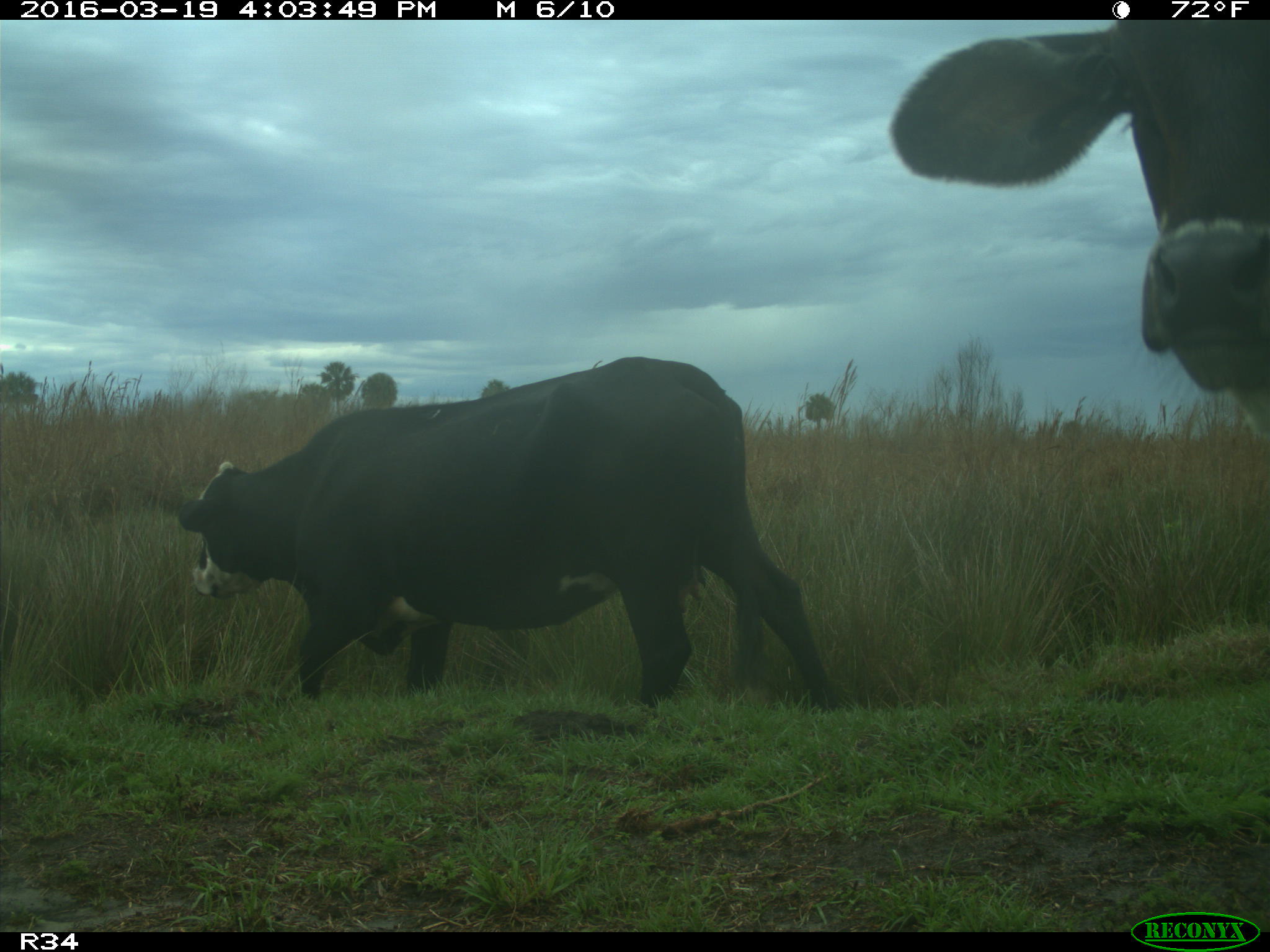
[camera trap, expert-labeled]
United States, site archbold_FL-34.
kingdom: Animalia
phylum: Chordata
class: Mammalia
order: Artiodactyla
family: Bovidae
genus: Bos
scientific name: Bos taurus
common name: domestic cow